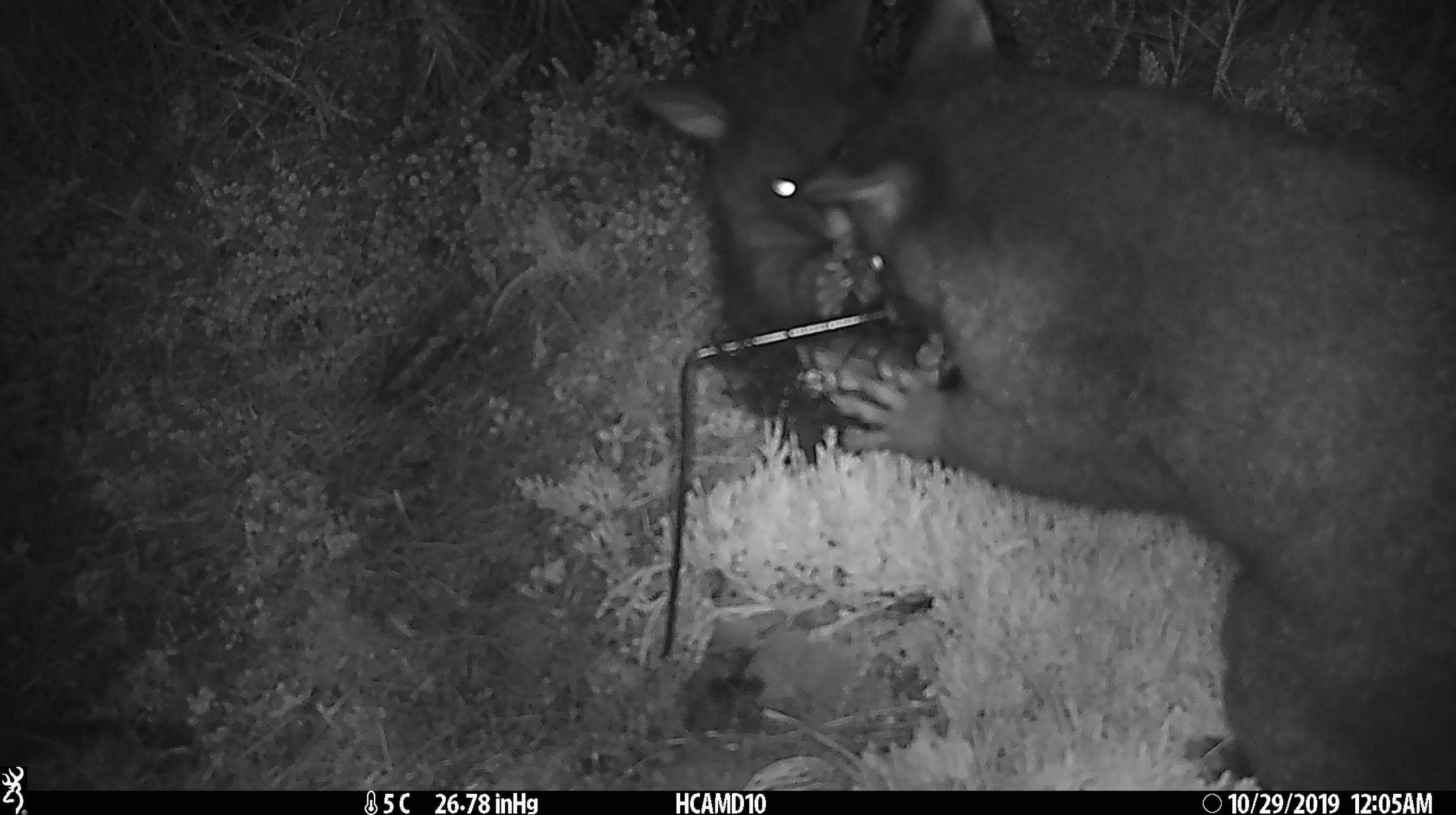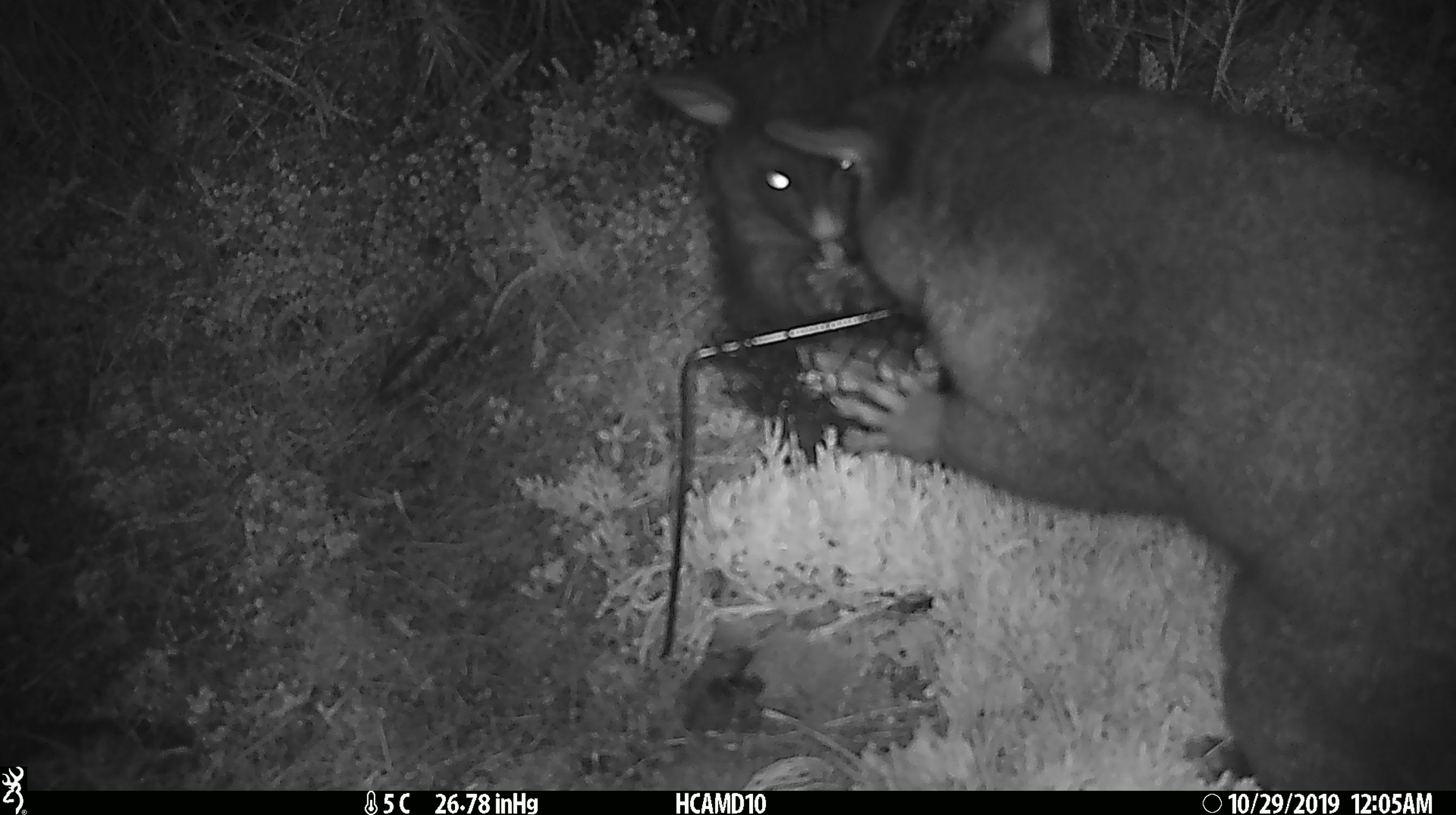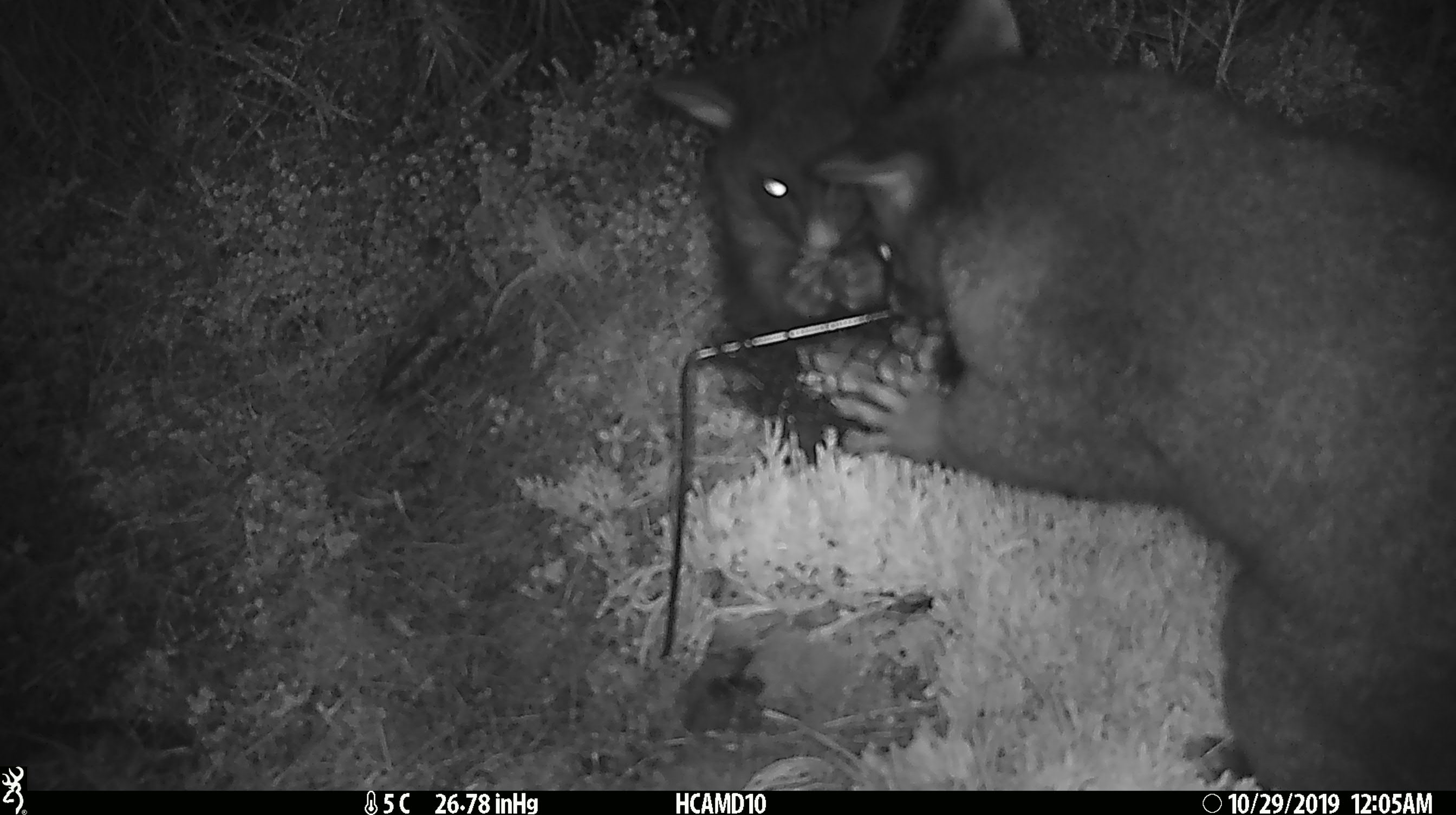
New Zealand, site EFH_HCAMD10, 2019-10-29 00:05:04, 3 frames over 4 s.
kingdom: Animalia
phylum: Chordata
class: Mammalia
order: Diprotodontia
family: Phalangeridae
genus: Trichosurus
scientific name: Trichosurus vulpecula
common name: common brushtail possum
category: possum